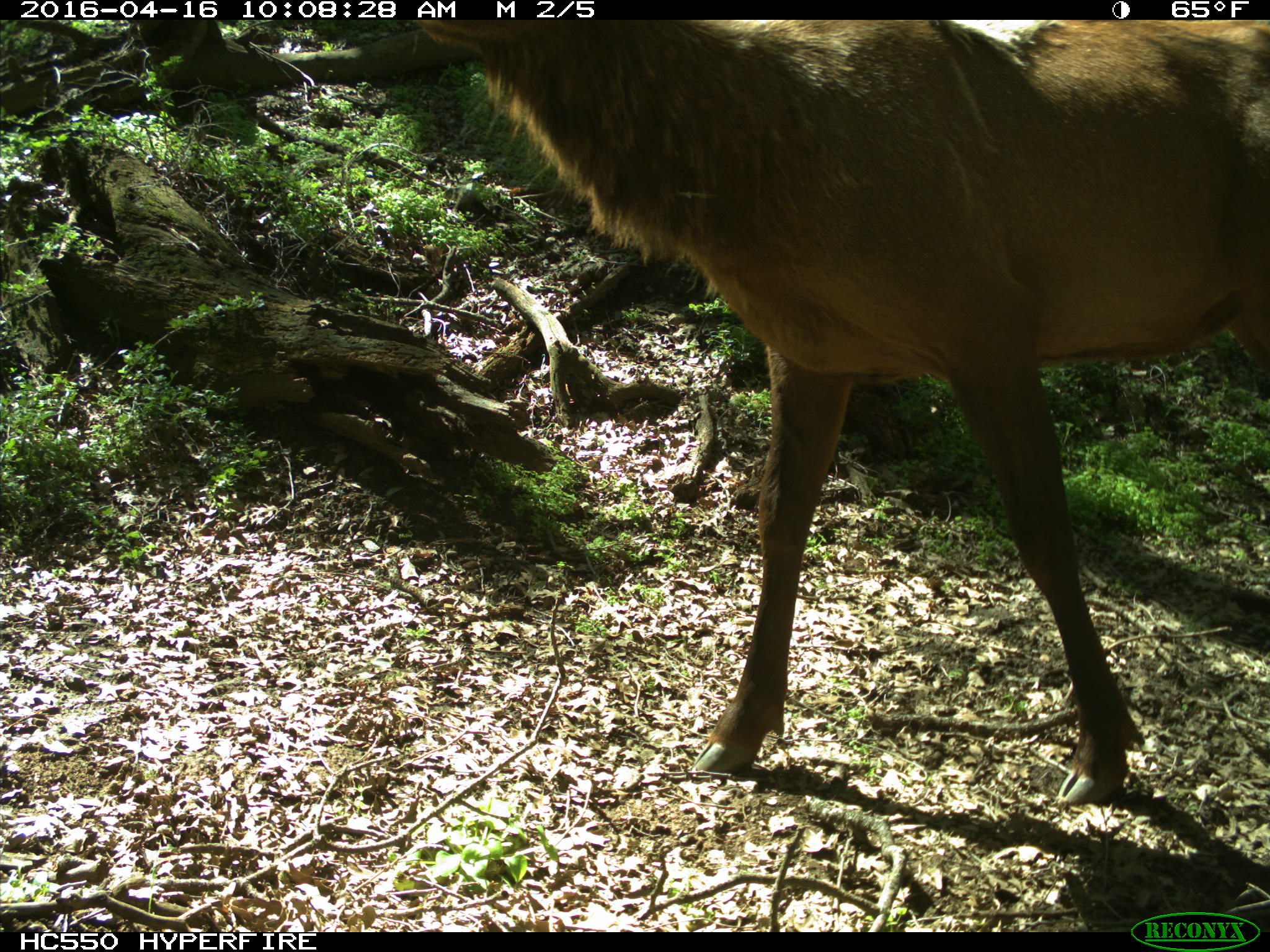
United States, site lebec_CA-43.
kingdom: Animalia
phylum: Chordata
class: Mammalia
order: Artiodactyla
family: Cervidae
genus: Cervus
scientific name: Cervus canadensis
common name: elk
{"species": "Cervus canadensis (elk)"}